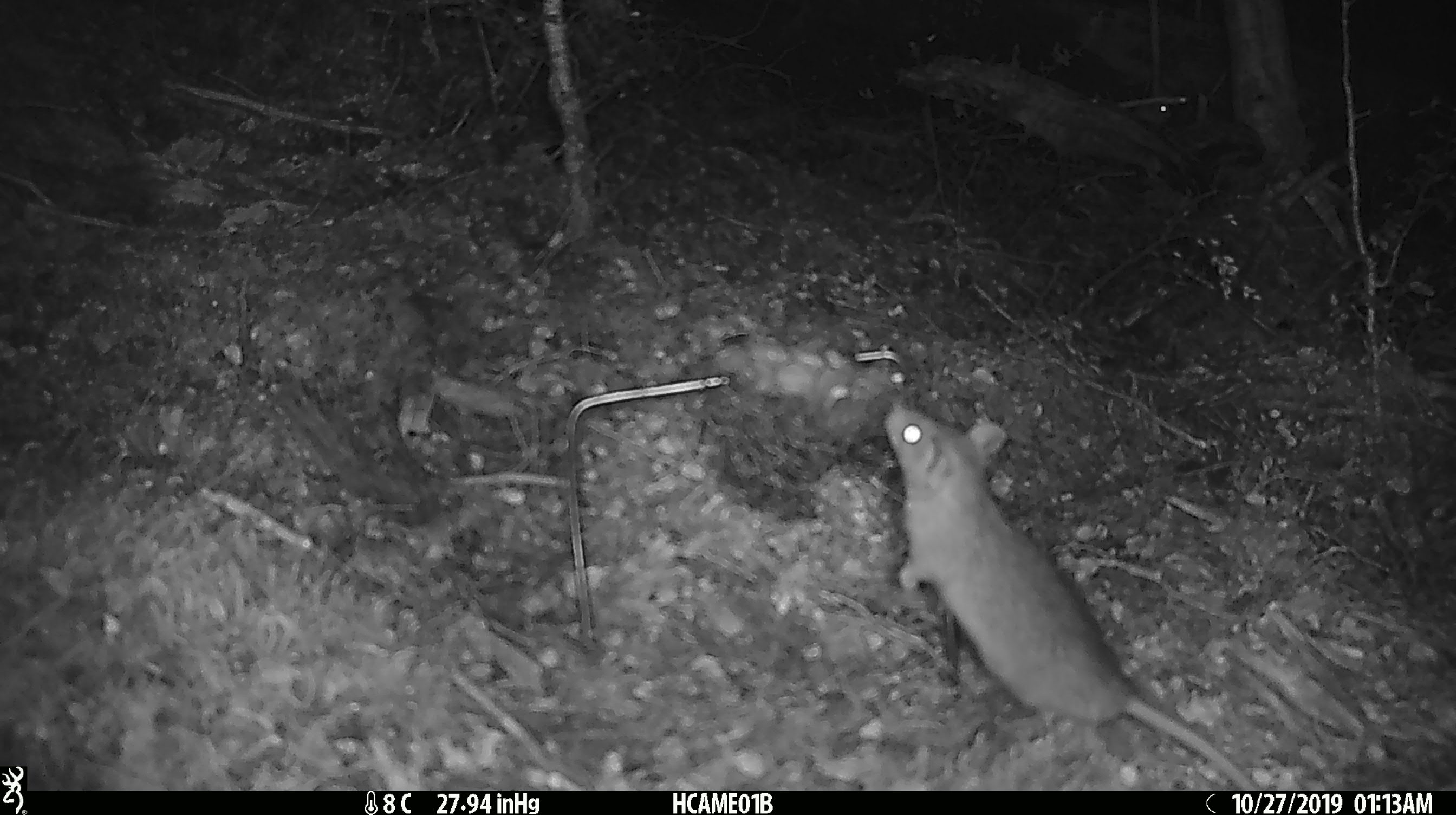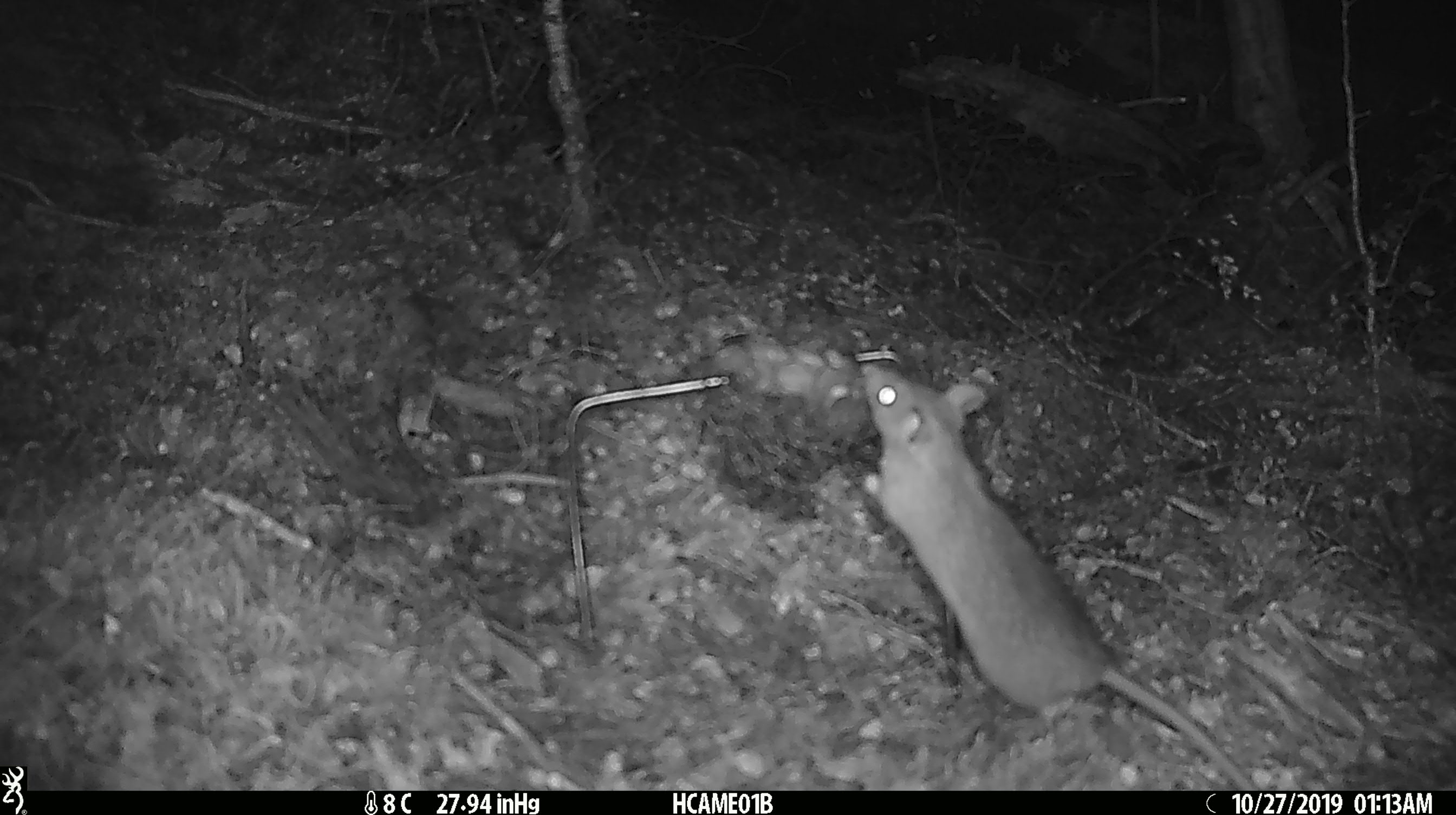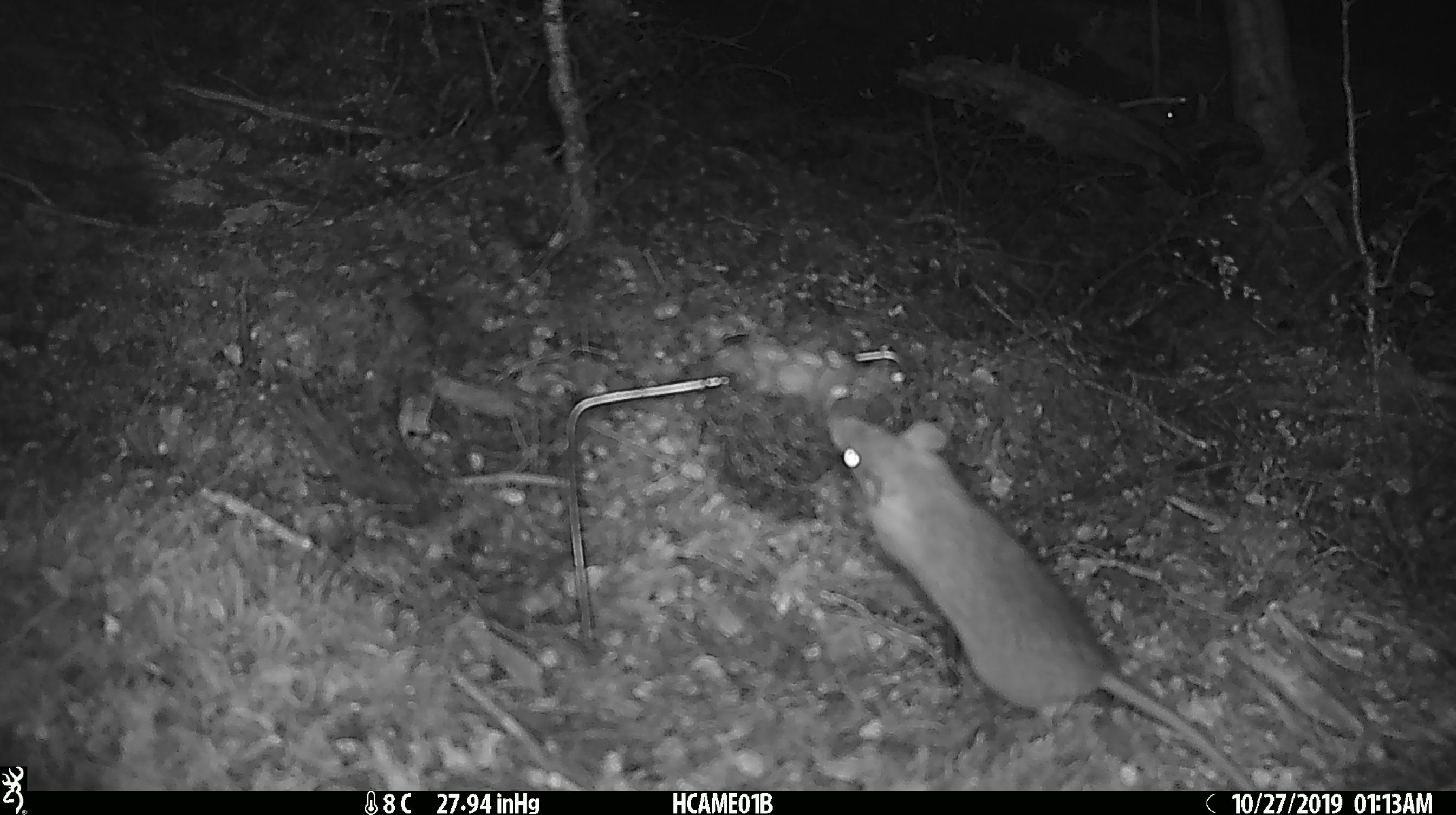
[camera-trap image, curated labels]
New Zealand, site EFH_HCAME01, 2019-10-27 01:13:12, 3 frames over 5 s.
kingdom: Animalia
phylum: Chordata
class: Mammalia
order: Rodentia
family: Muridae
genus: Rattus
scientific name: Rattus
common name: rat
Rat (Rattus).